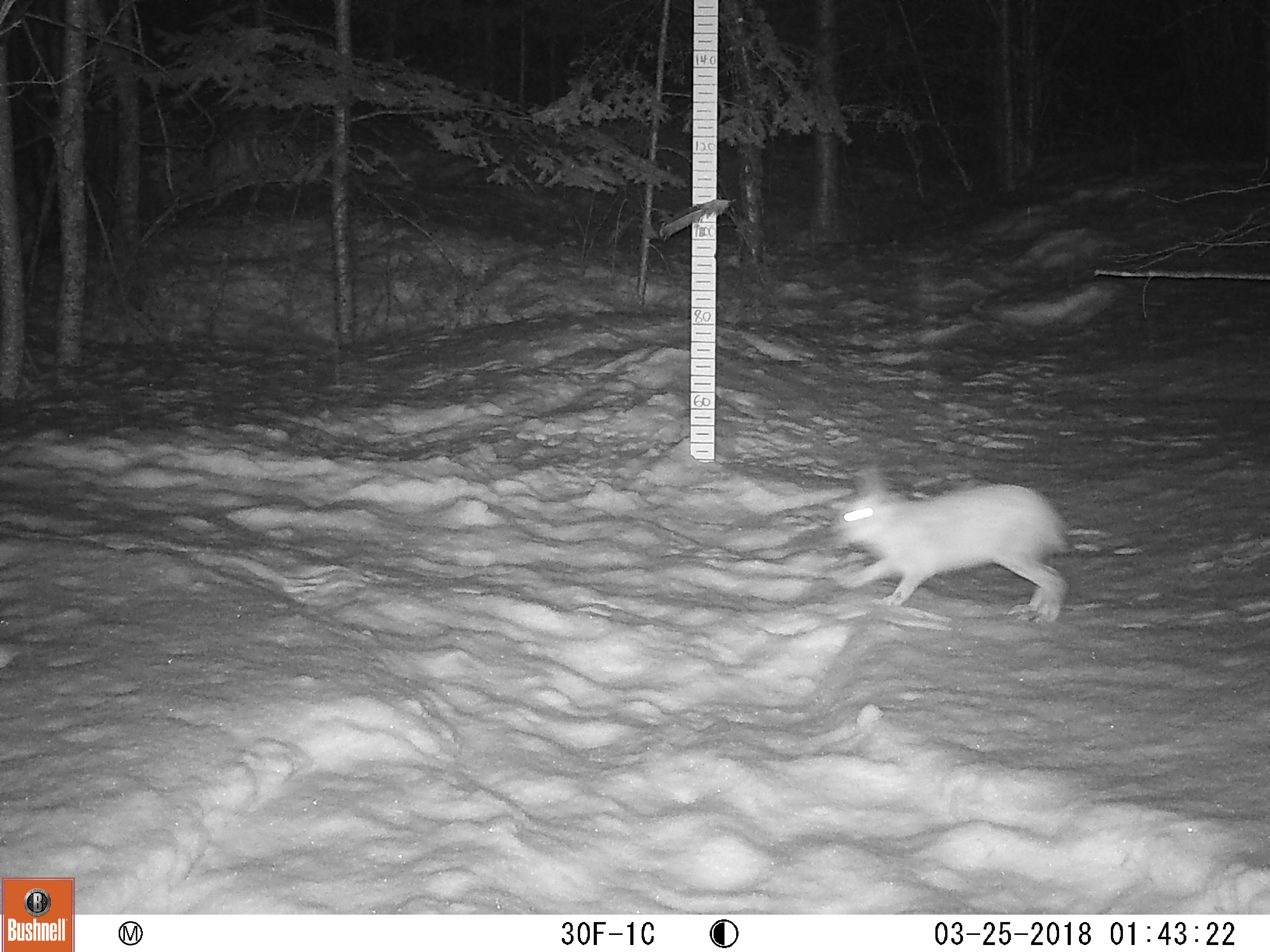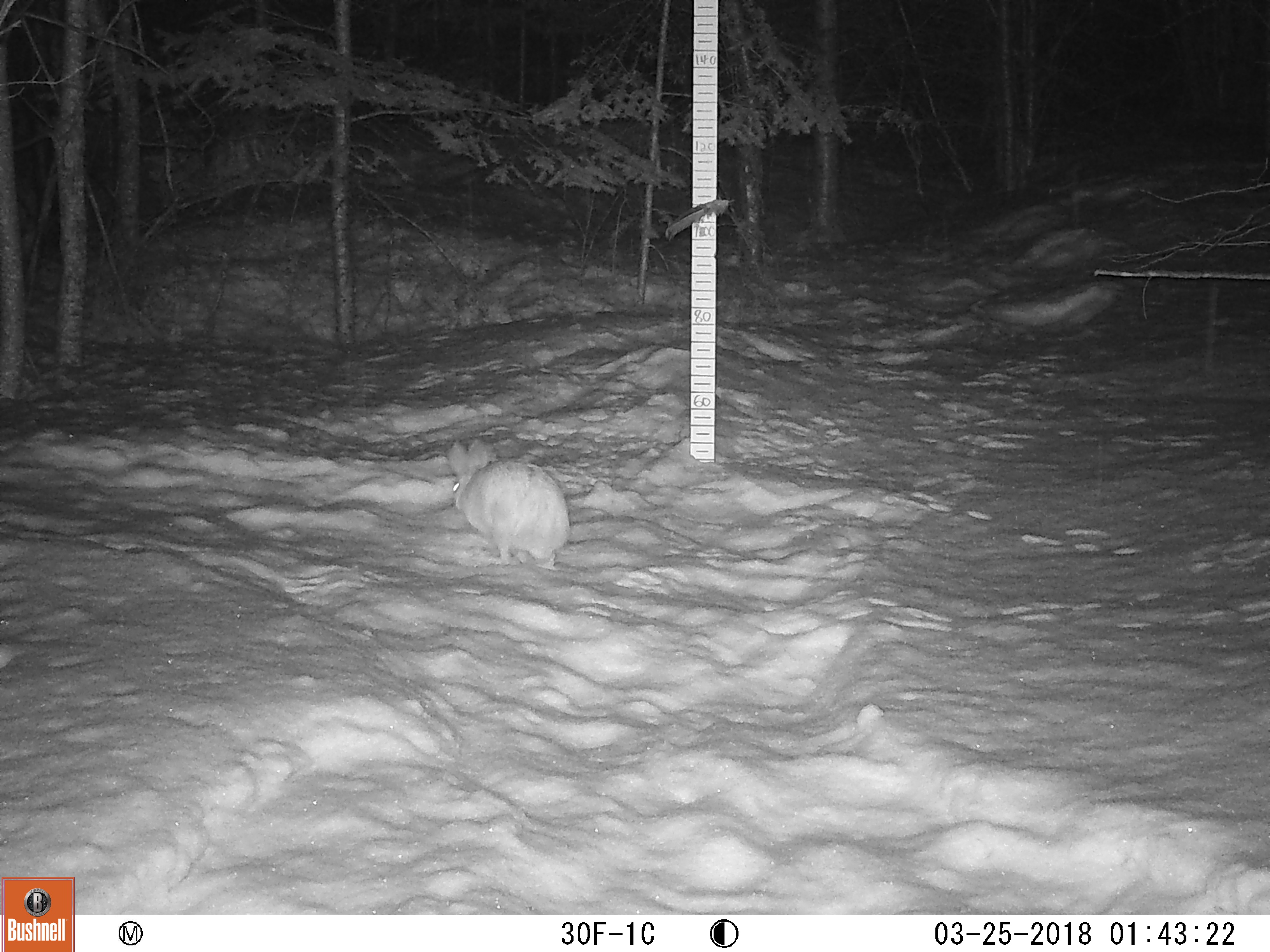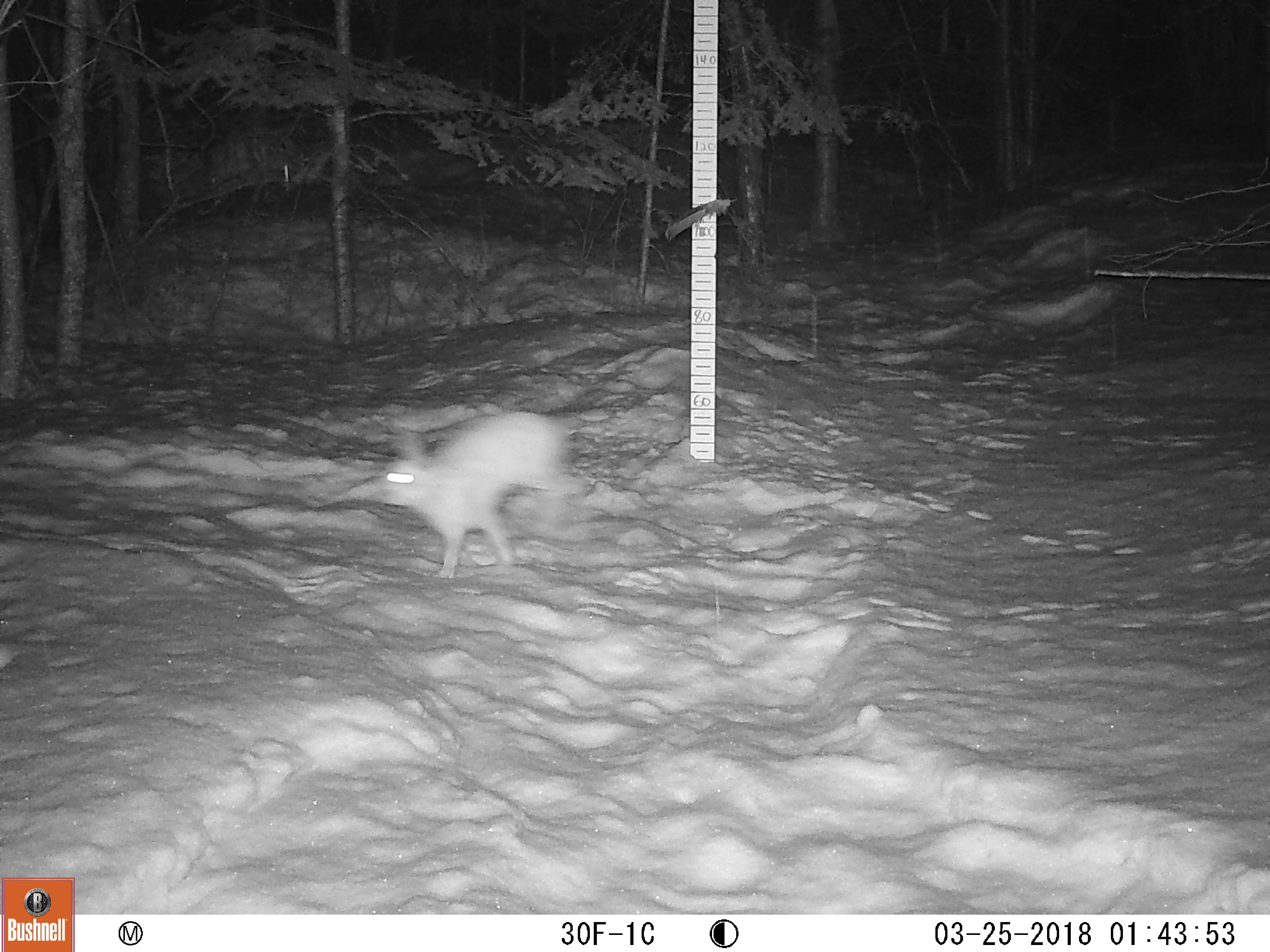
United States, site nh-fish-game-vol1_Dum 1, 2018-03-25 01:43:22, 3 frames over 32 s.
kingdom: Animalia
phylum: Chordata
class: Mammalia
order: Lagomorpha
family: Leporidae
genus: Lepus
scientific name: Lepus americanus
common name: snowshoe hare